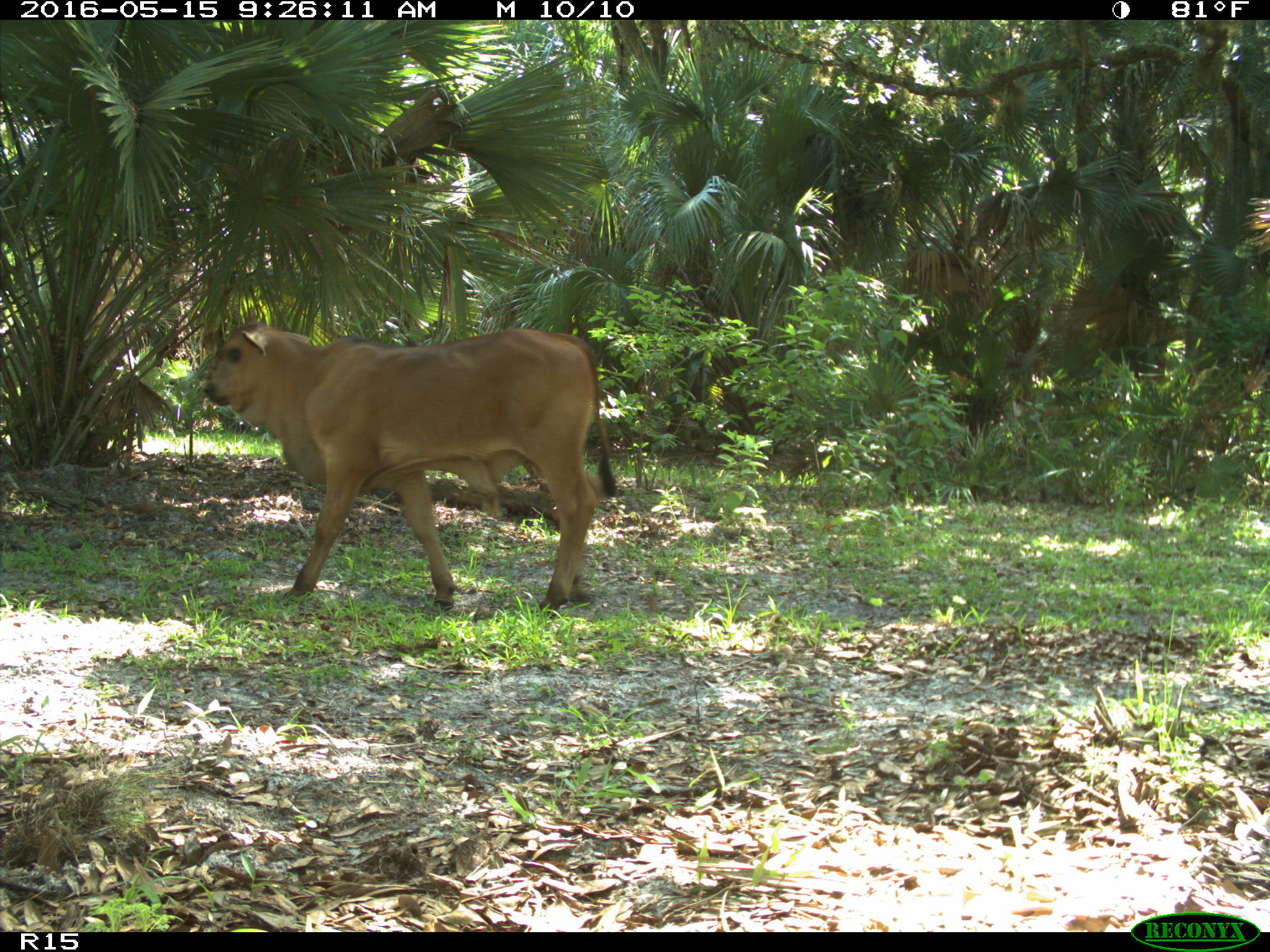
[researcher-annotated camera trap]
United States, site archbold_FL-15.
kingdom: Animalia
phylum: Chordata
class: Mammalia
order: Artiodactyla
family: Bovidae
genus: Bos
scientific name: Bos taurus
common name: domestic cow